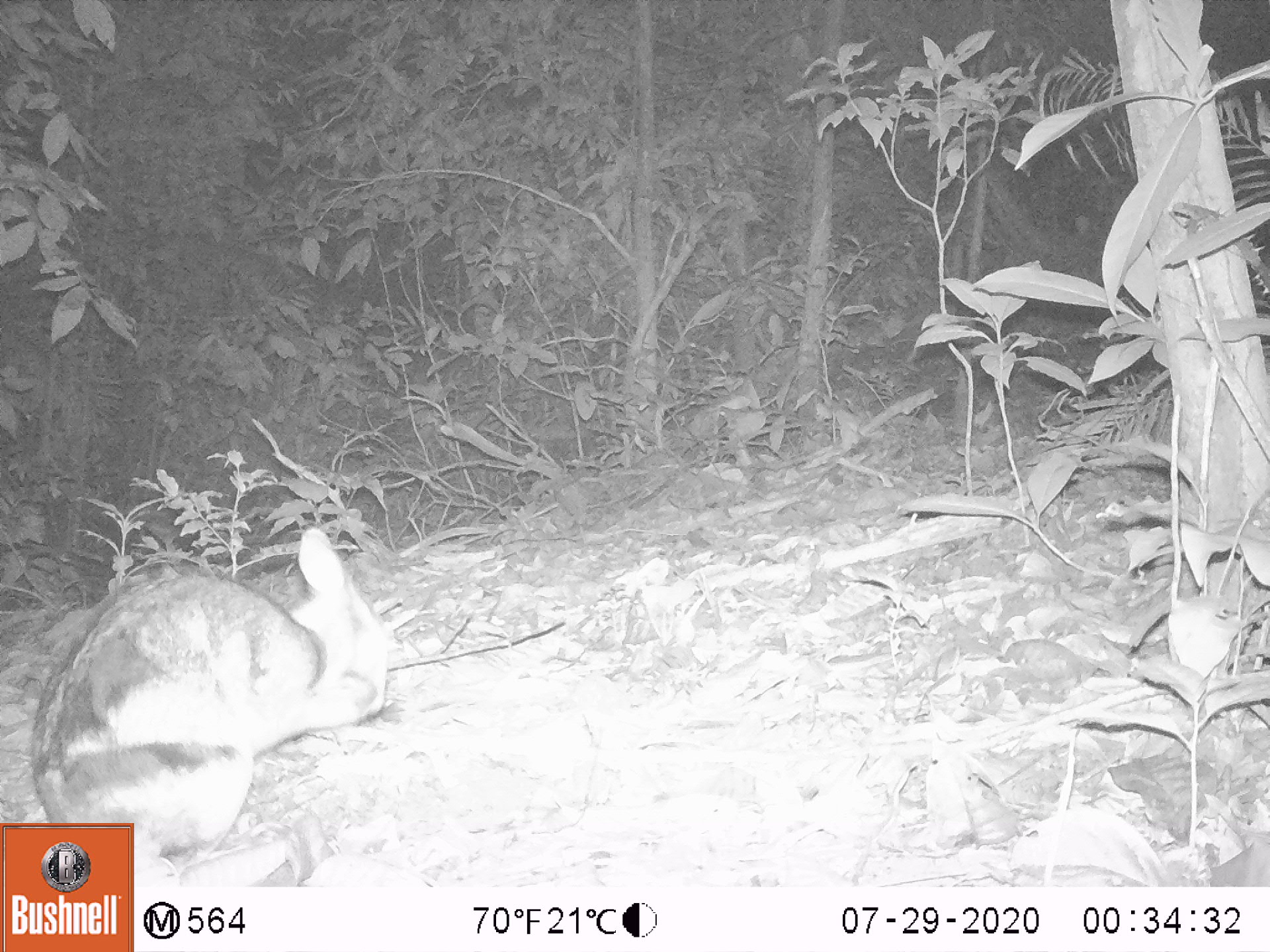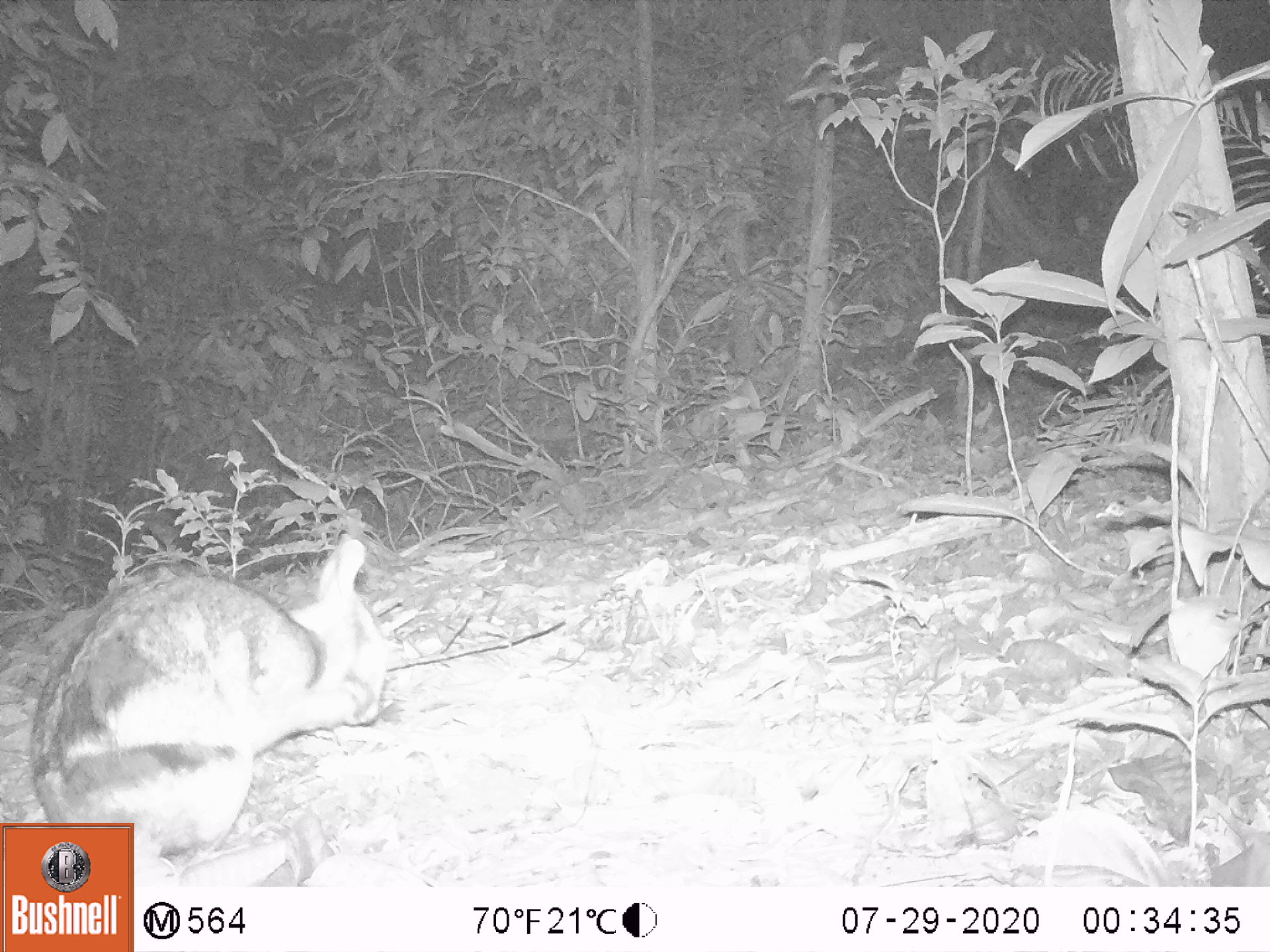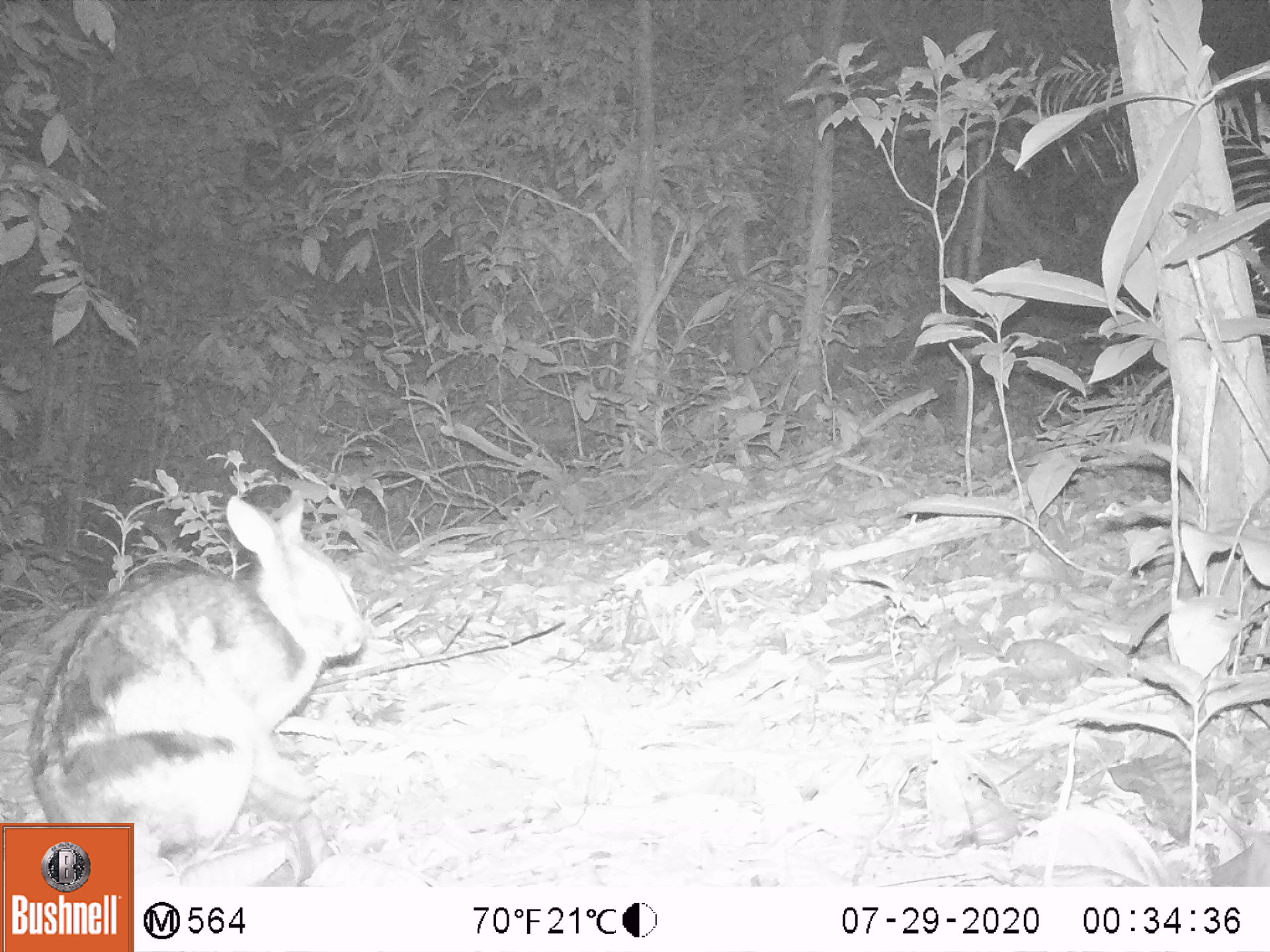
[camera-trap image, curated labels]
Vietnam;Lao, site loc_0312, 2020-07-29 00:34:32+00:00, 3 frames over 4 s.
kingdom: Animalia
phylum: Chordata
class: Mammalia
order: Lagomorpha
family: Leporidae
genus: Nesolagus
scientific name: Nesolagus timminsi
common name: annamite striped rabbit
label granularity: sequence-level